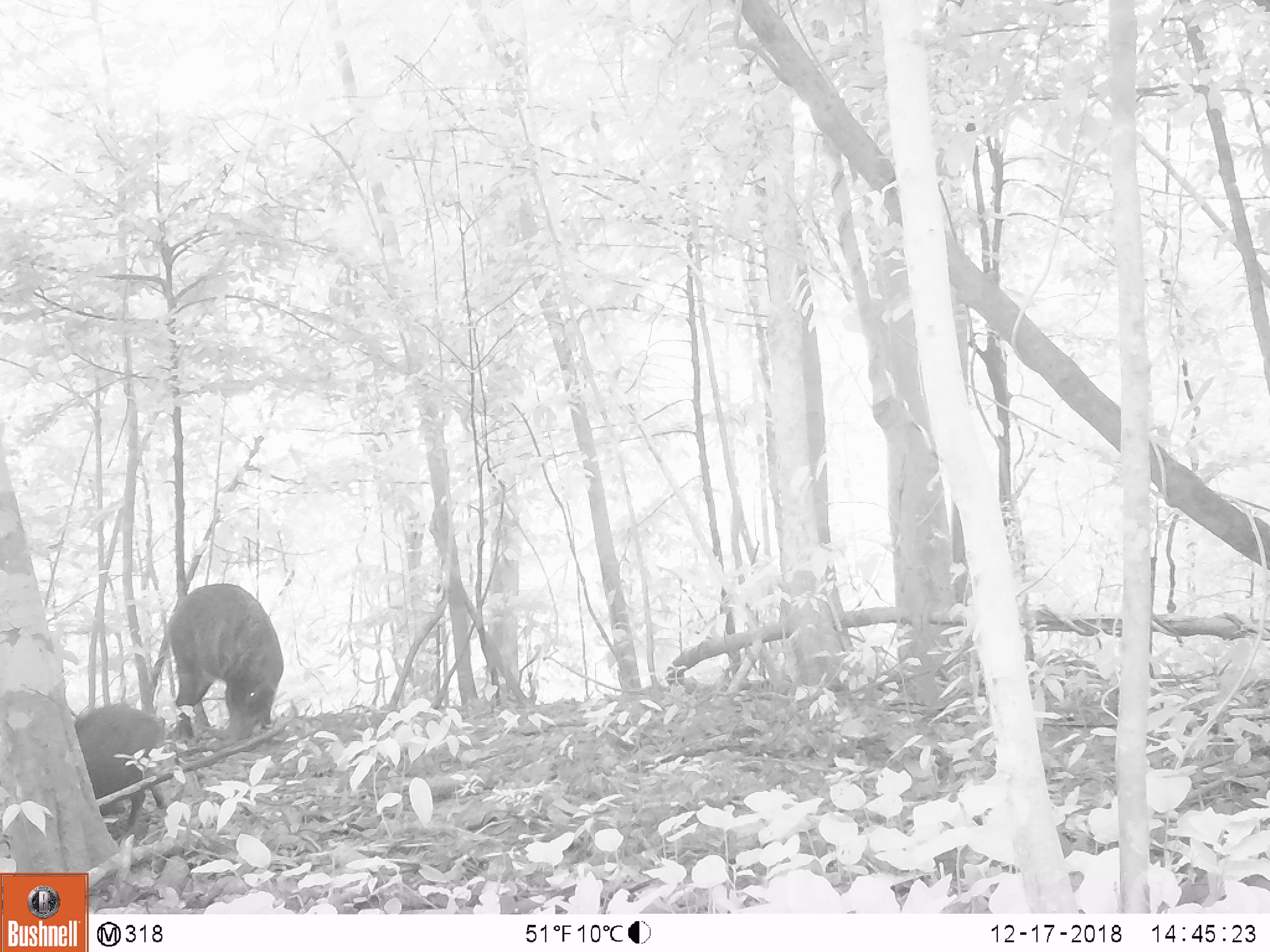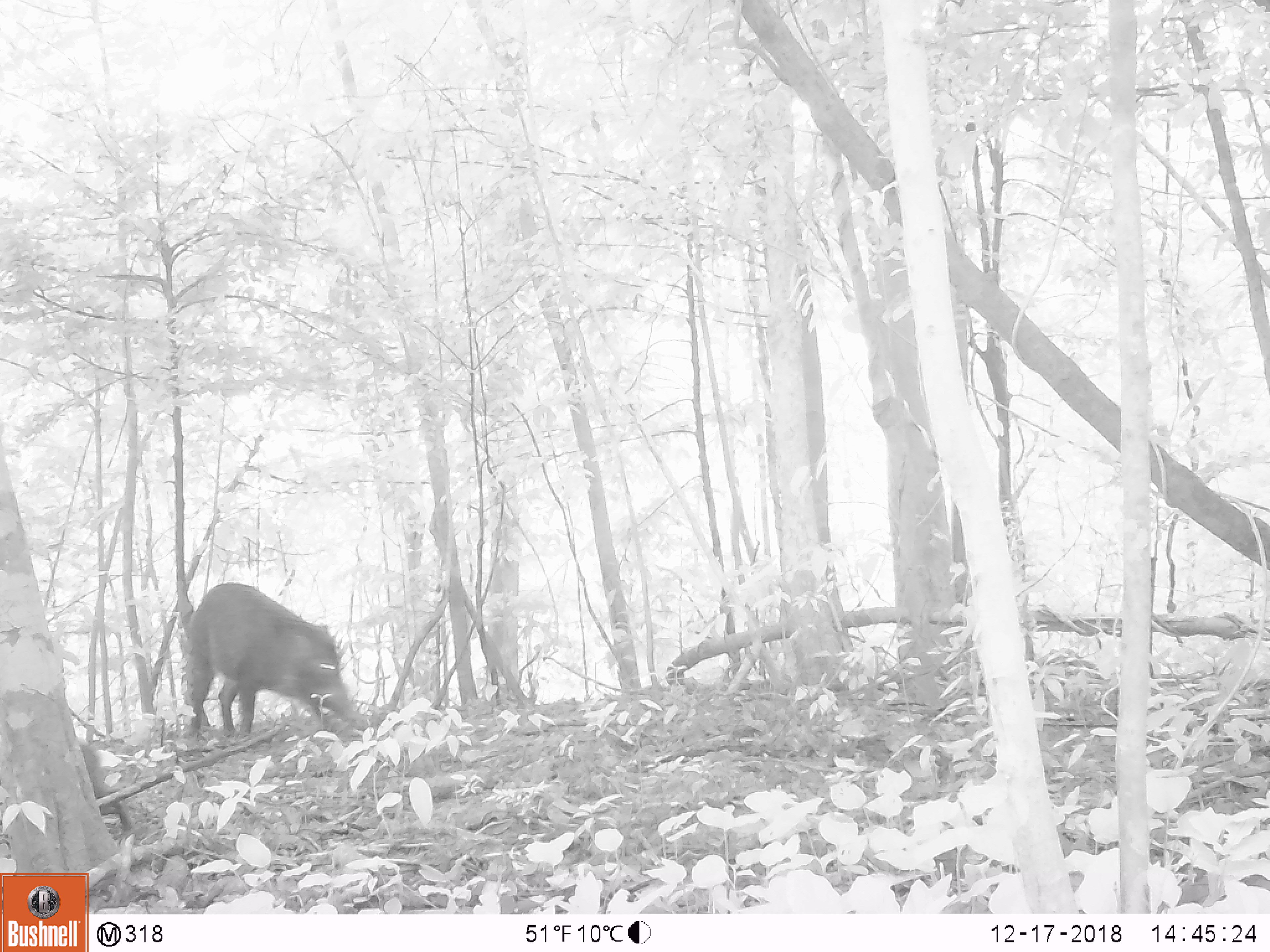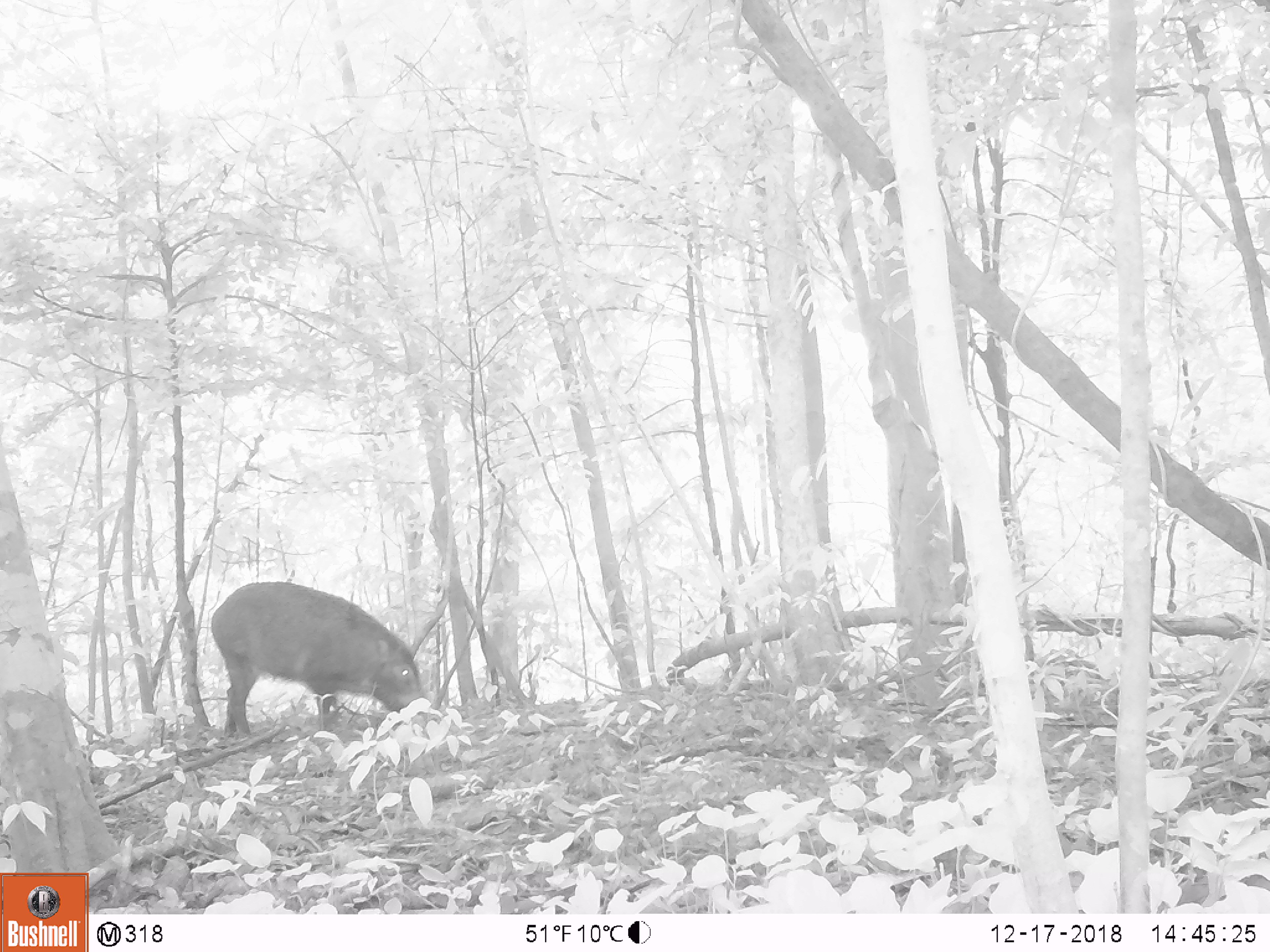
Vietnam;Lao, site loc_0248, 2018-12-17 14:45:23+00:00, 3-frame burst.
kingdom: Animalia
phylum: Chordata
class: Mammalia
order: Artiodactyla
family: Suidae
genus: Sus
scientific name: Sus scrofa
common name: eurasian wild pig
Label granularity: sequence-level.